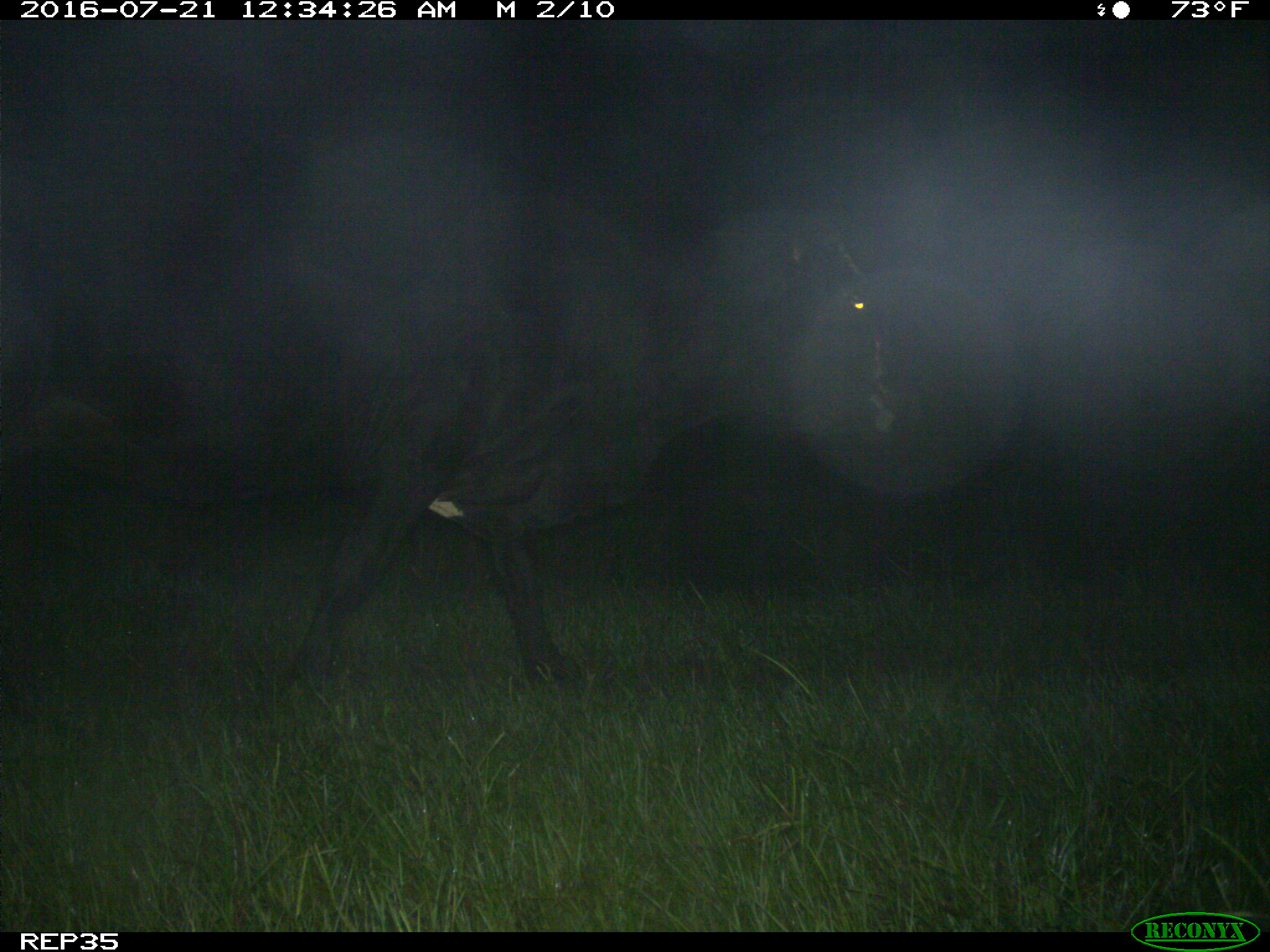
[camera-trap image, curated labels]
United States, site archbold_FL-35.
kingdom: Animalia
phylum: Chordata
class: Mammalia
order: Artiodactyla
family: Bovidae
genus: Bos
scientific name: Bos taurus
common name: domestic cow